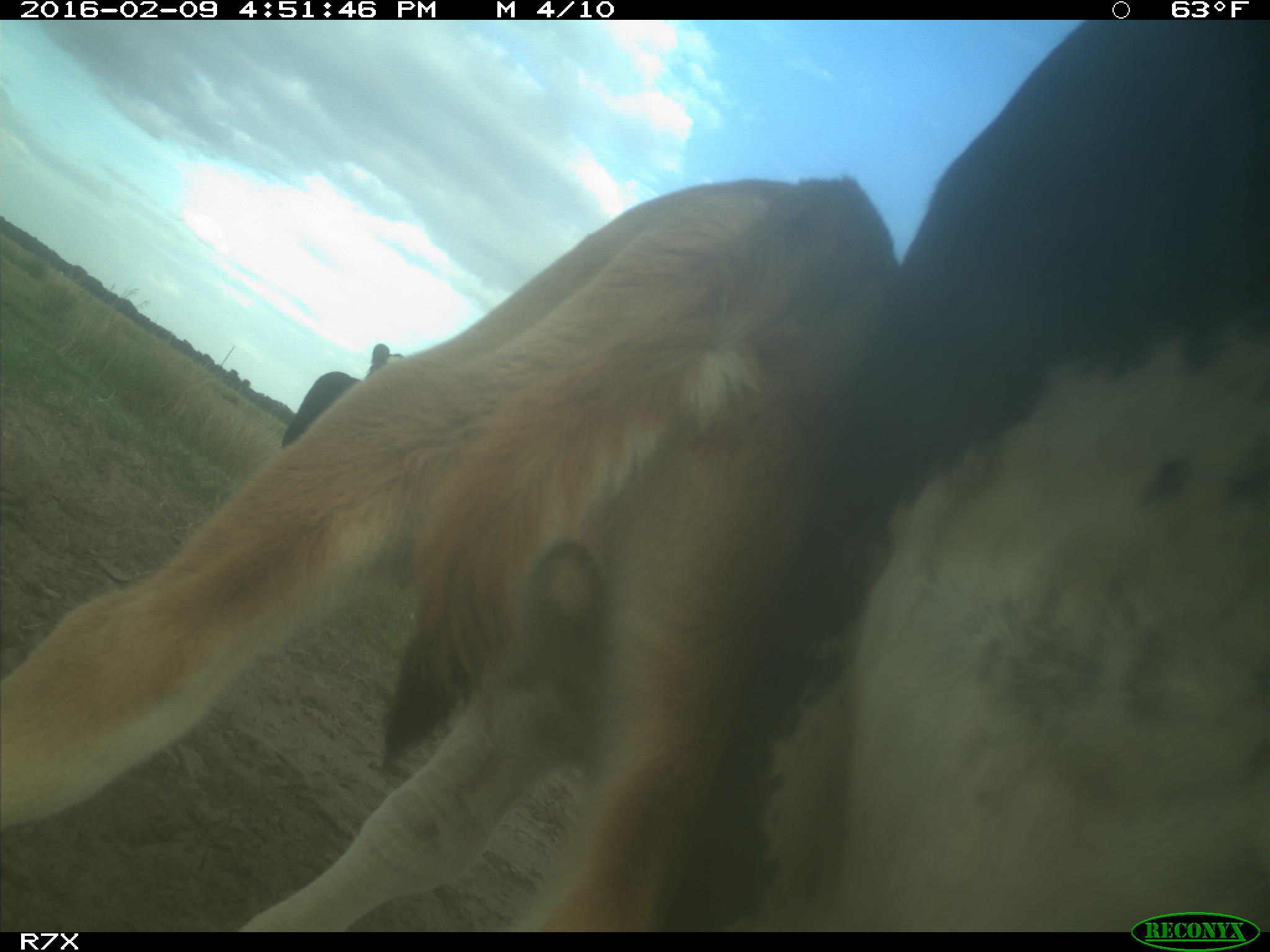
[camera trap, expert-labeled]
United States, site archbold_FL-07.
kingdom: Animalia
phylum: Chordata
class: Mammalia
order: Artiodactyla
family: Bovidae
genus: Bos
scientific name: Bos taurus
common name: domestic cow